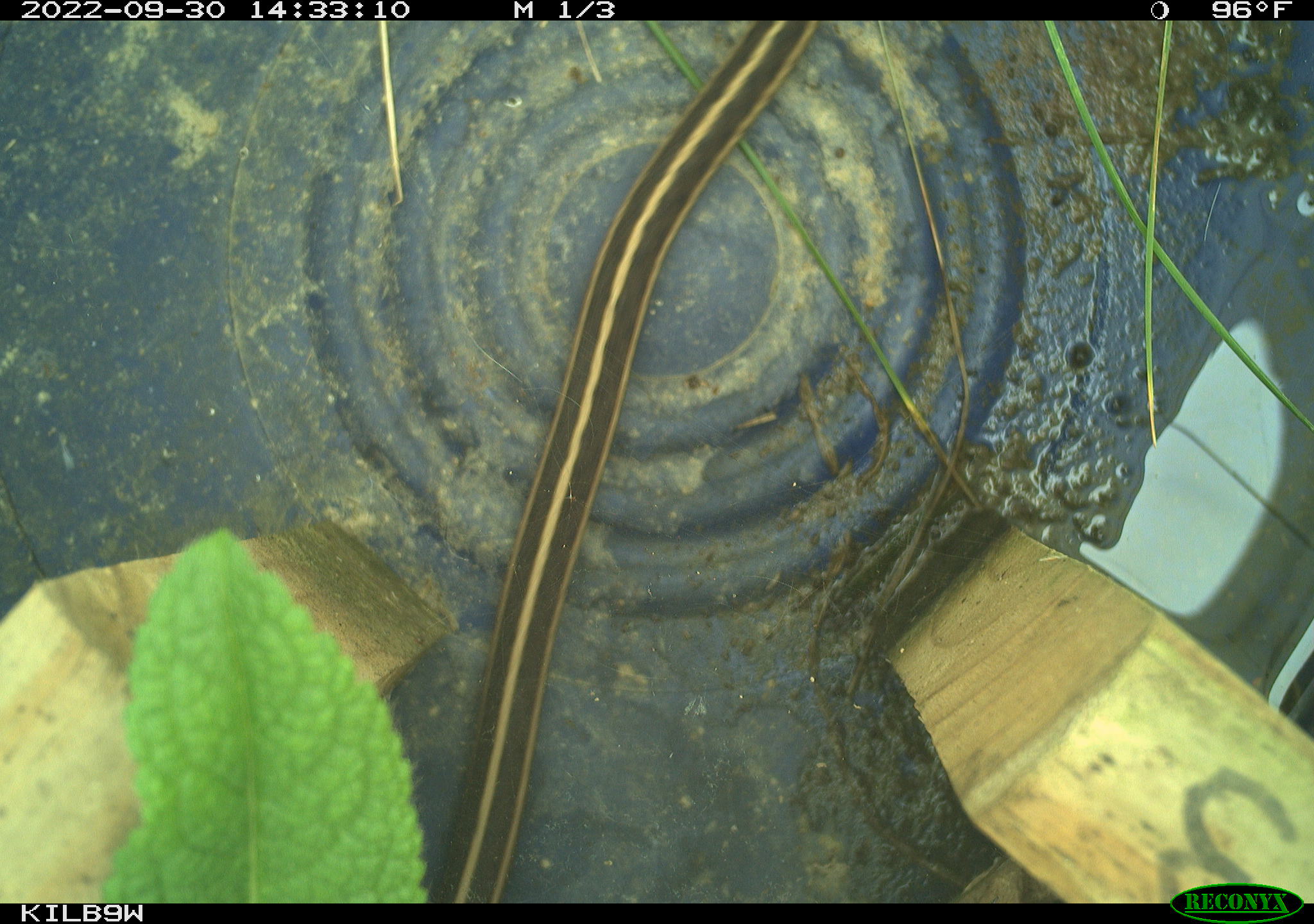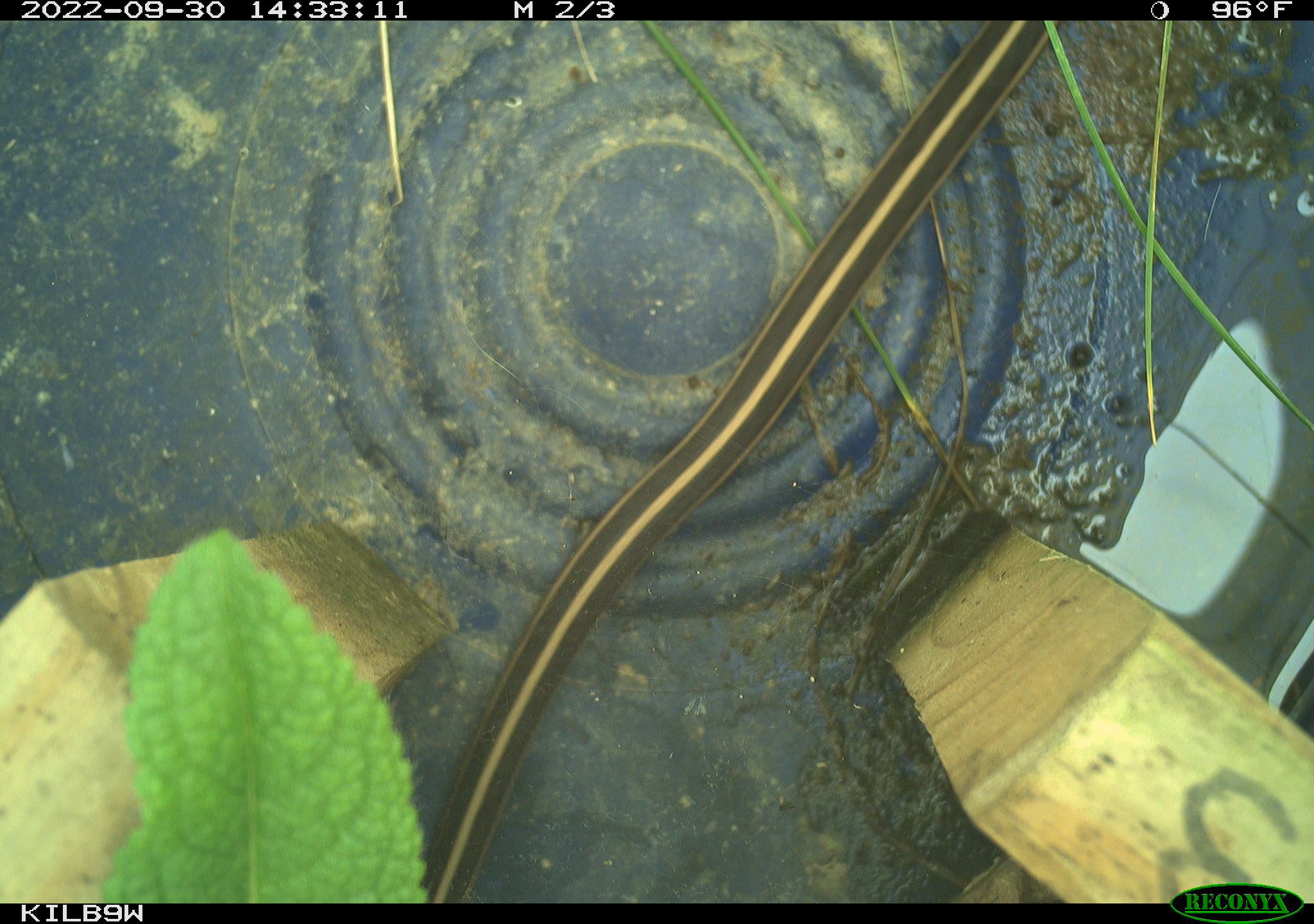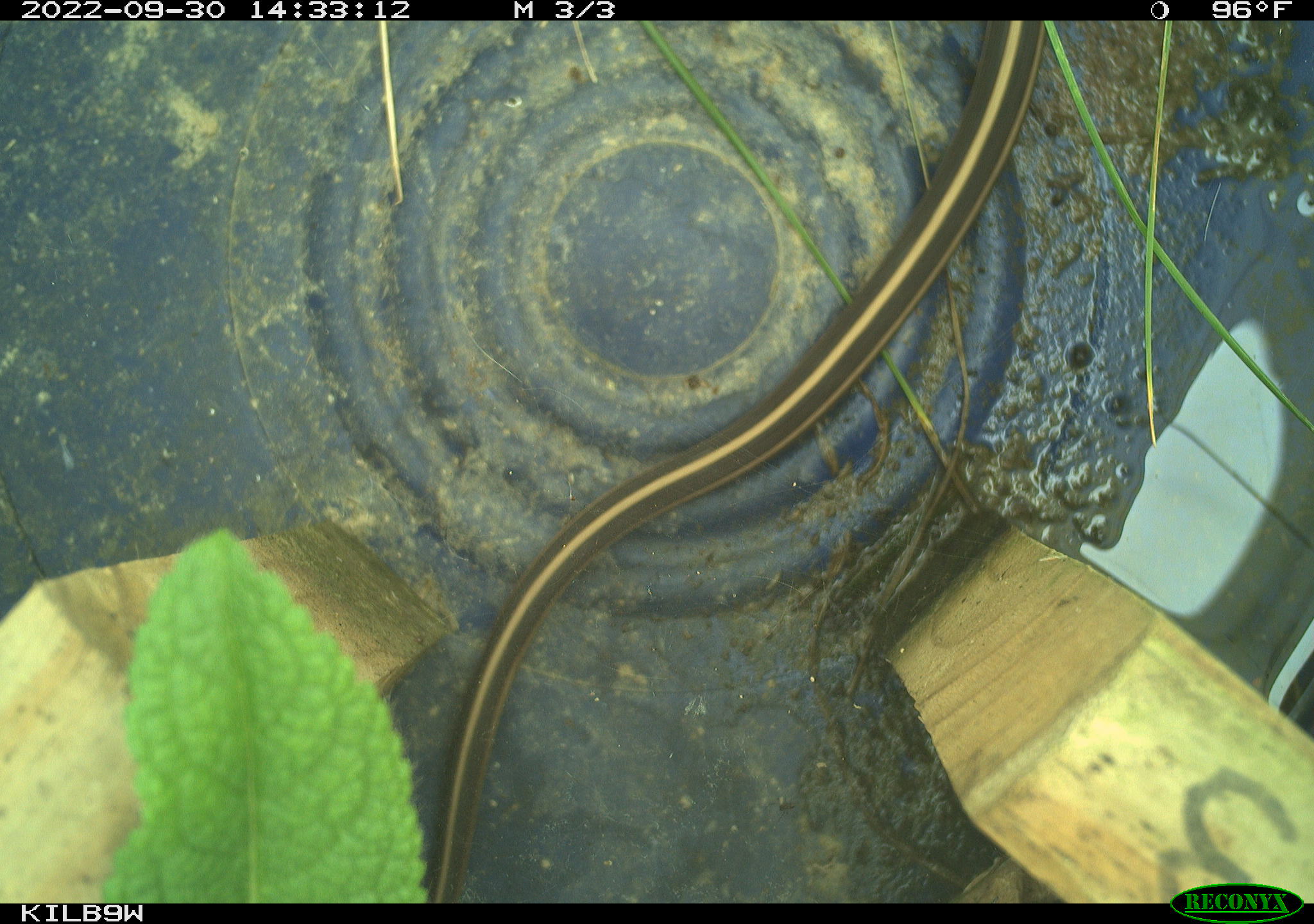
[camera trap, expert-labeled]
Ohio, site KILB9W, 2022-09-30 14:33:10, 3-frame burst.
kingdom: Animalia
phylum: Chordata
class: Reptilia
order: Squamata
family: Colubridae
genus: Thamnophis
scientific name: Thamnophis sirtalis sirtalis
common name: eastern gartersnake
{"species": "eastern gartersnake (Thamnophis sirtalis sirtalis)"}